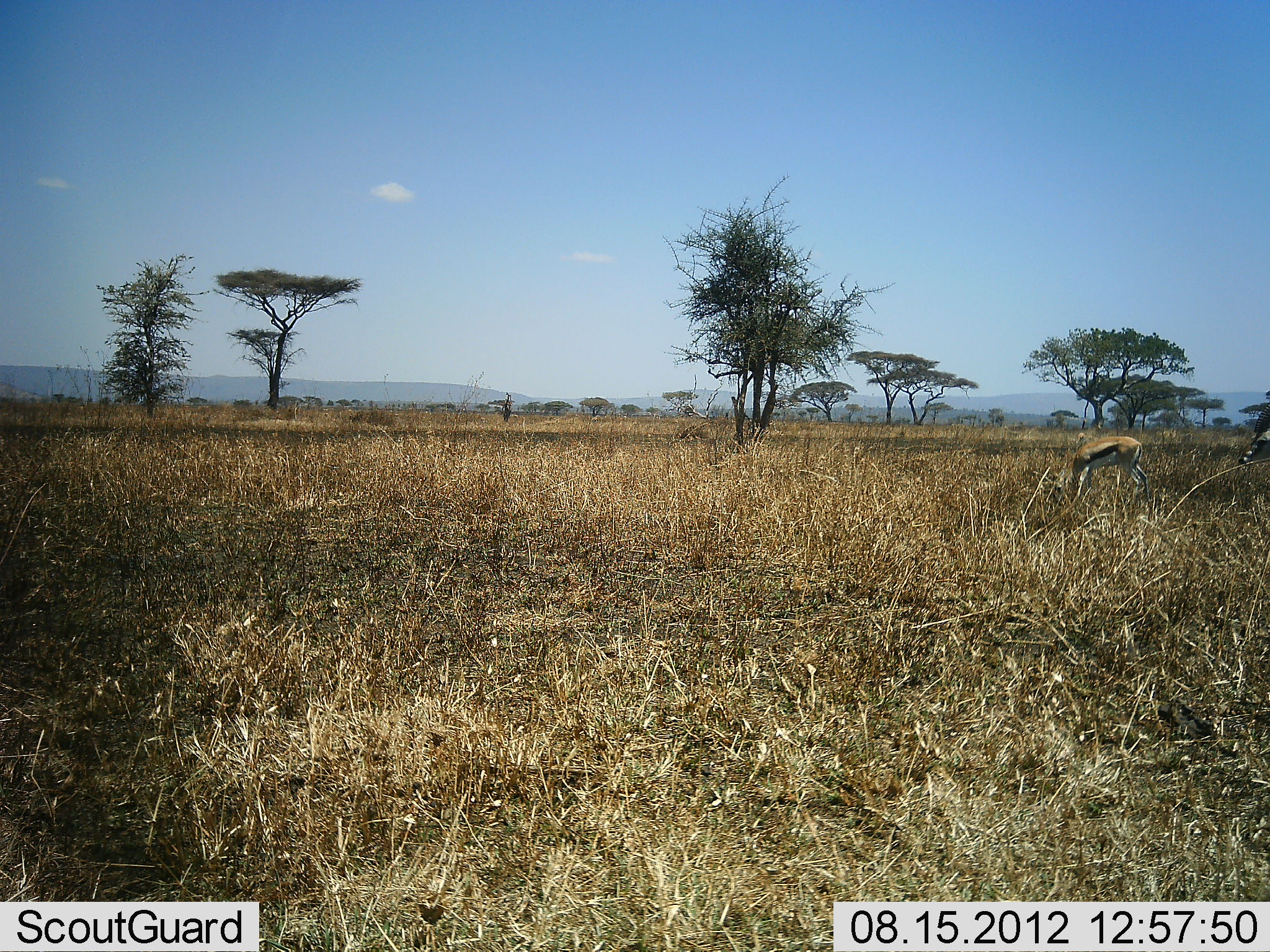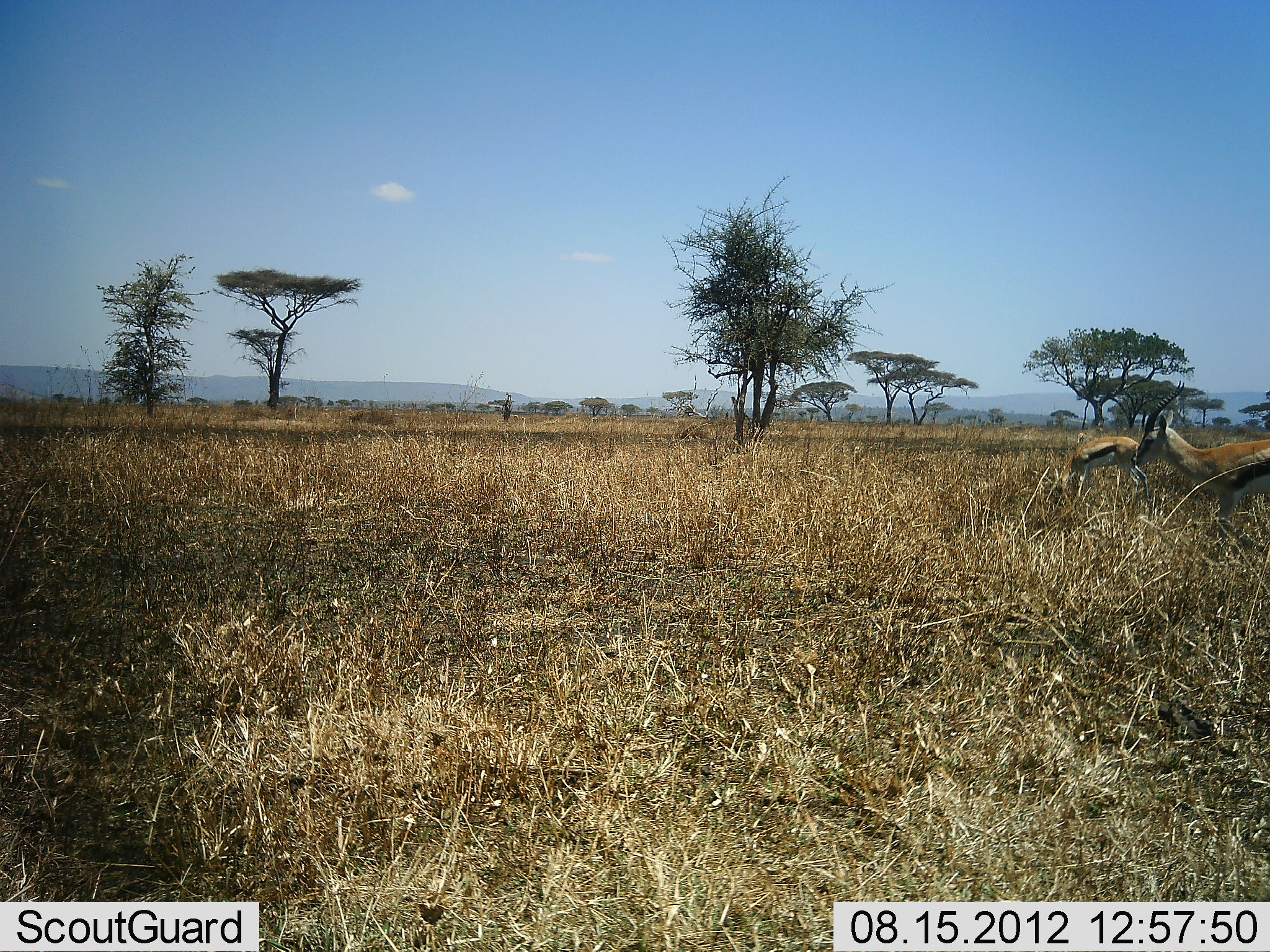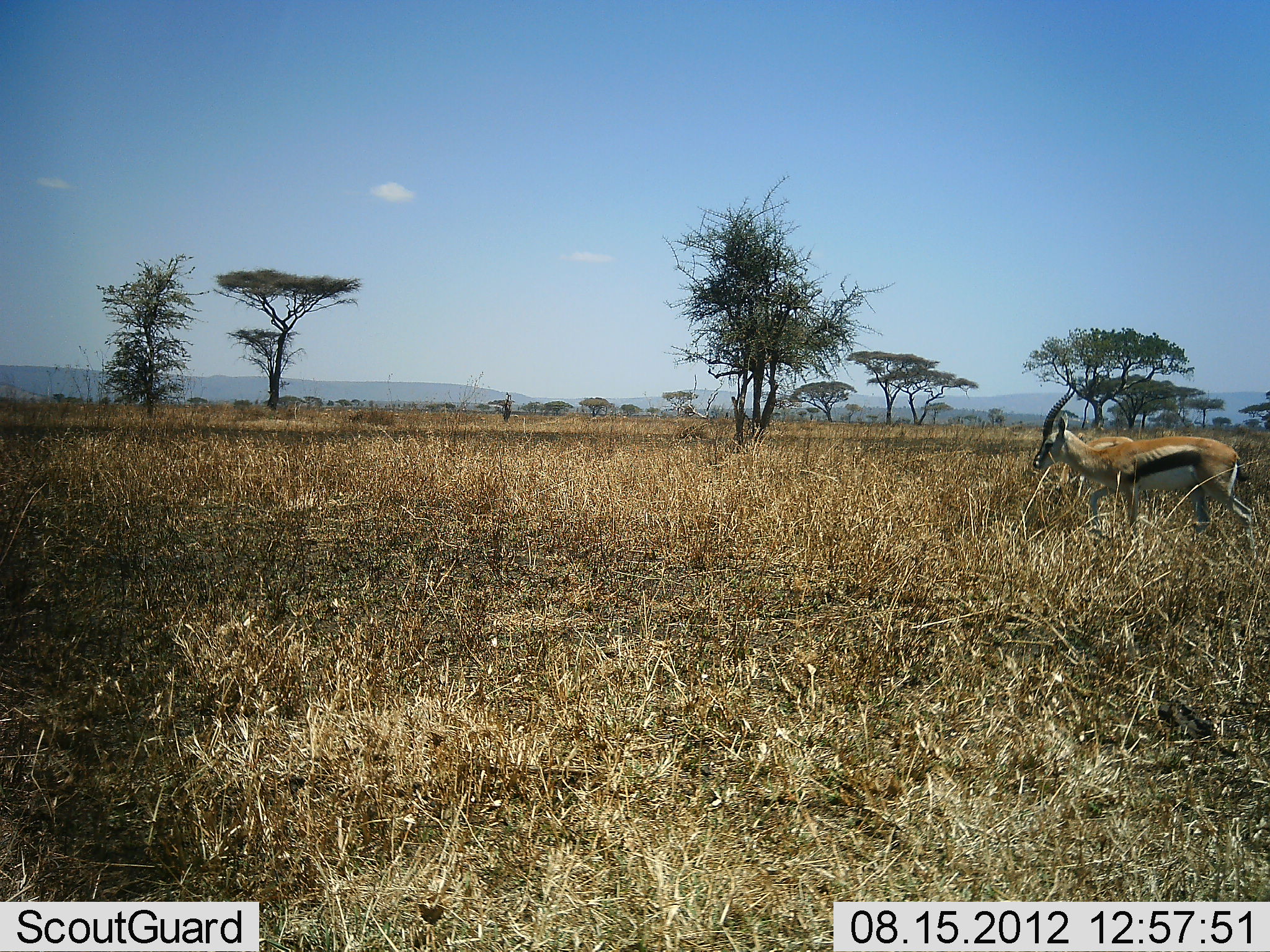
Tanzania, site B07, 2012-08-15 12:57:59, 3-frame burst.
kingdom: Animalia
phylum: Chordata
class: Mammalia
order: Artiodactyla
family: Bovidae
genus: Eudorcas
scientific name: Eudorcas thomsonii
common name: thomson's gazelle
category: gazellethomsons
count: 2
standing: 40%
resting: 0%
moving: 0%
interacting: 0%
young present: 0%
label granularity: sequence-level